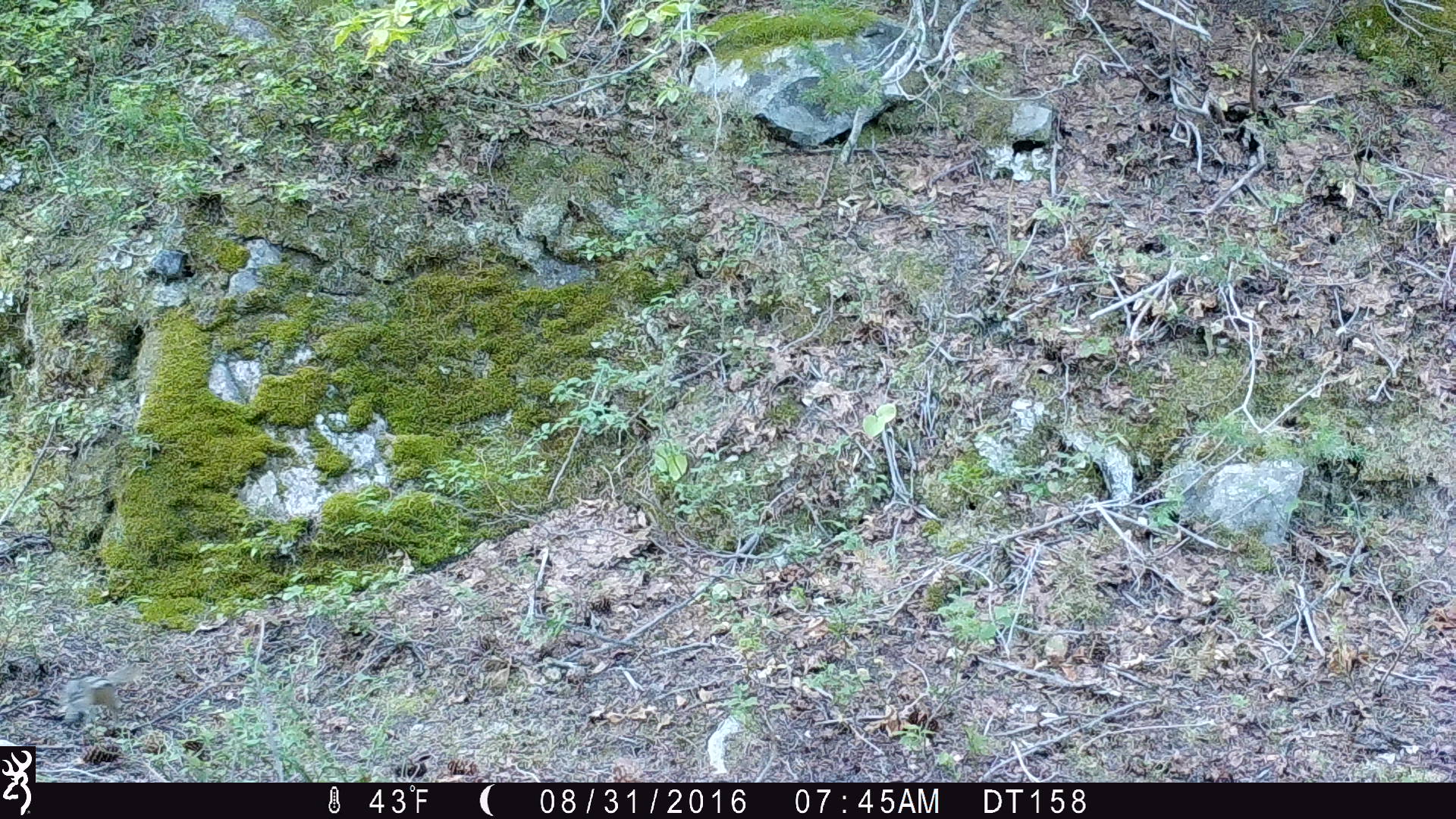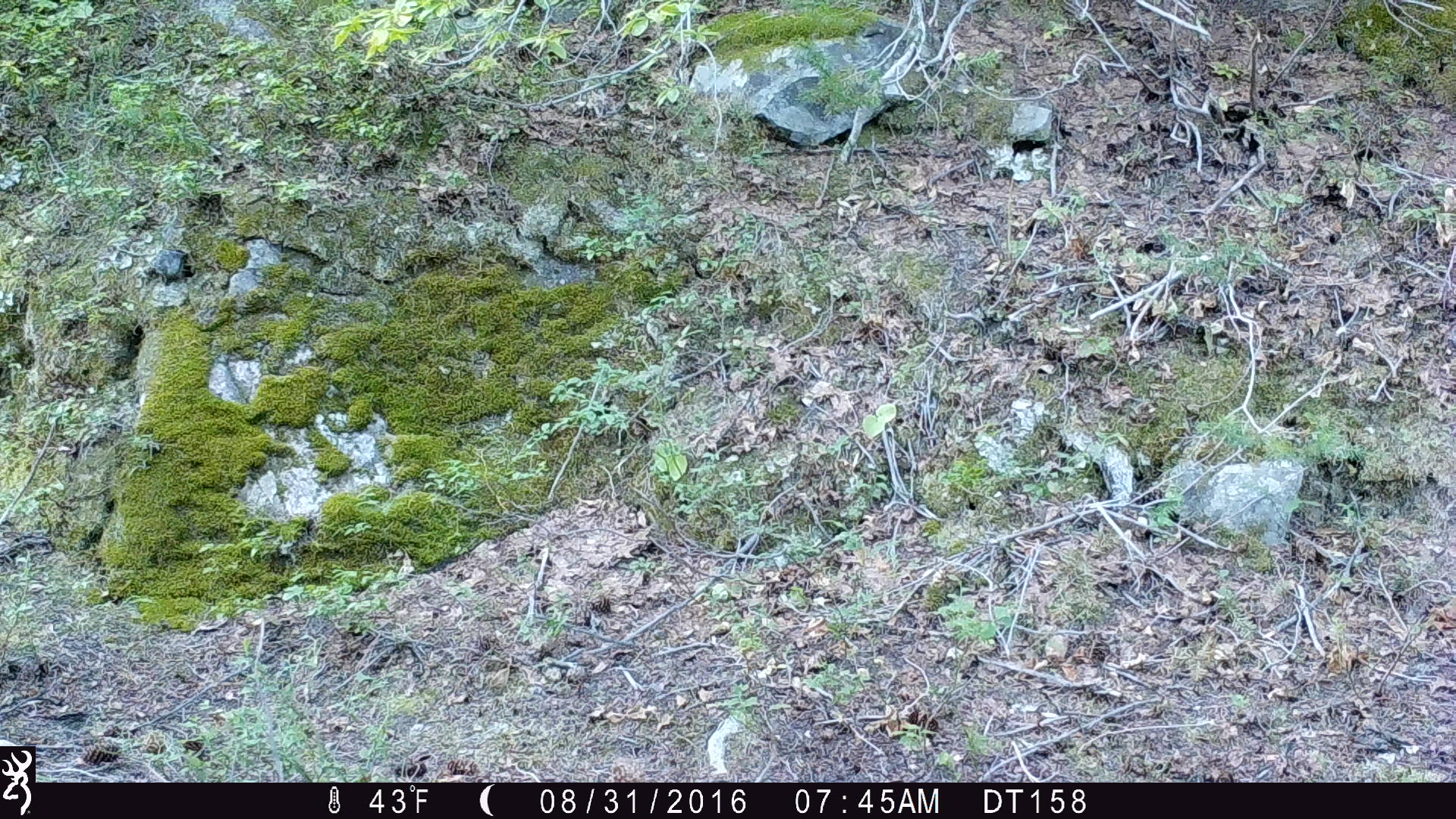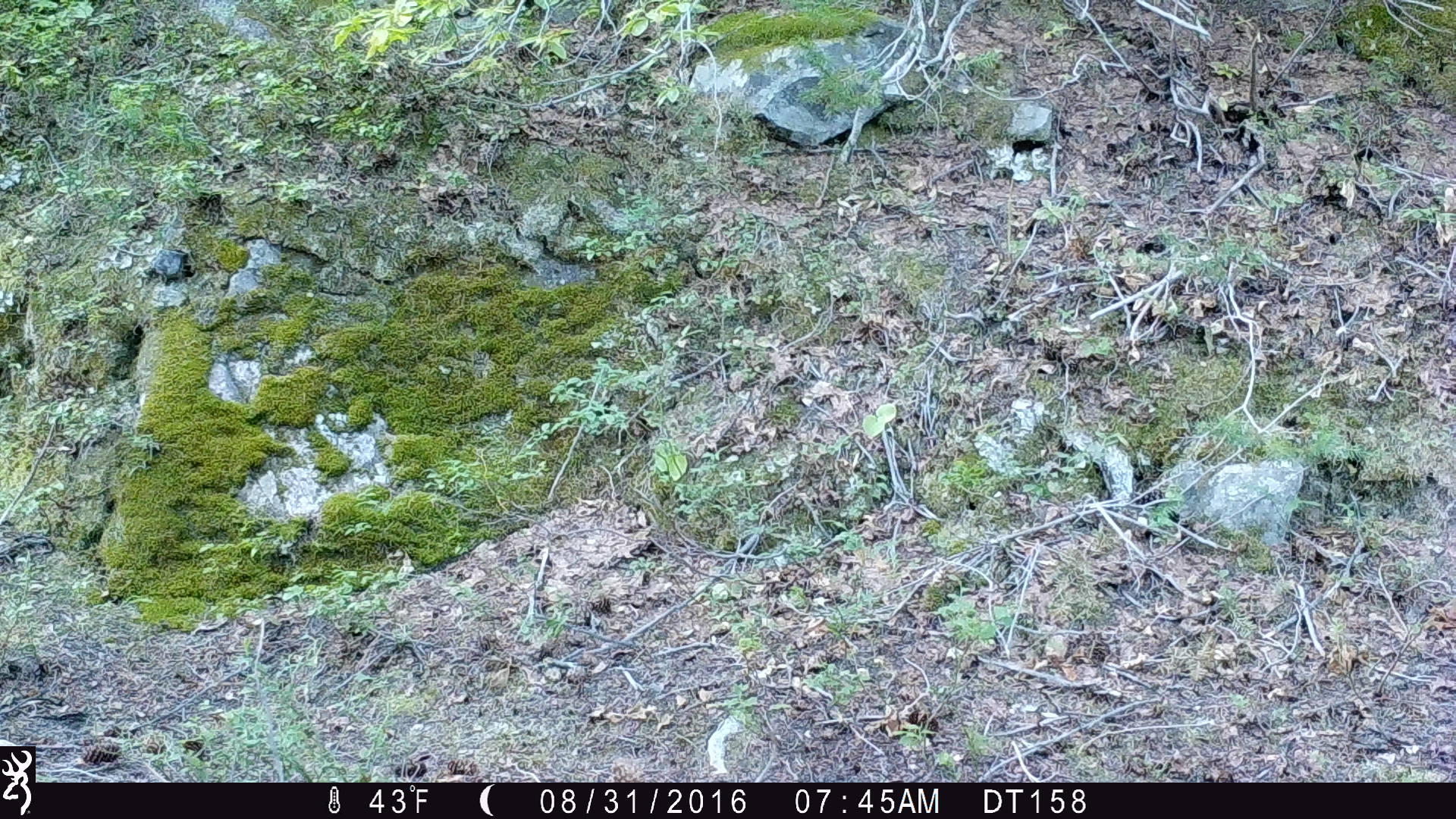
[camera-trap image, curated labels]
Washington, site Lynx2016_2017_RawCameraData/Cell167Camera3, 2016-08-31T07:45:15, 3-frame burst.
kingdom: Animalia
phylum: Chordata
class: Mammalia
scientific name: Mammalia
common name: small mammal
Small mammal (Mammalia). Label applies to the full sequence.